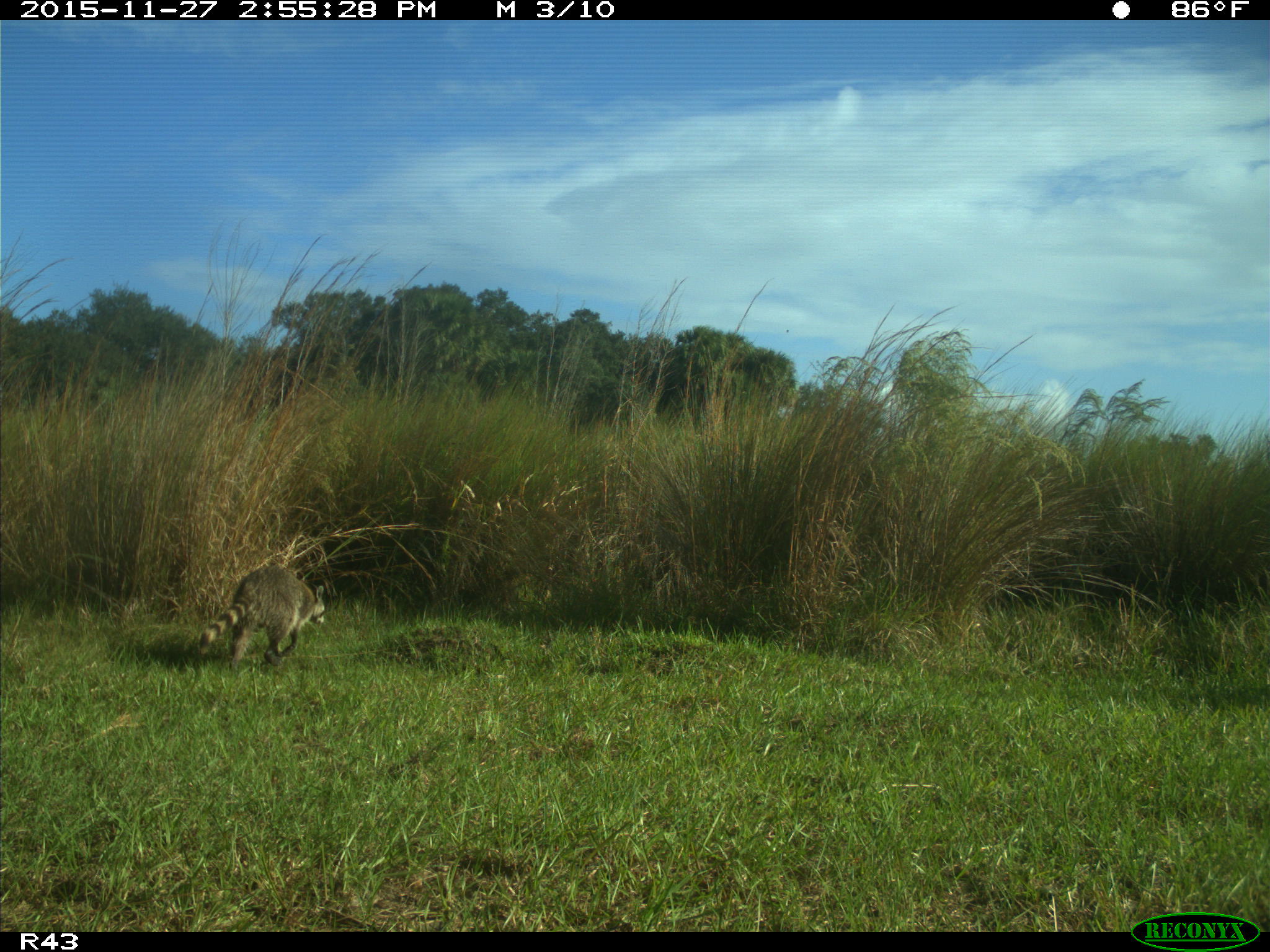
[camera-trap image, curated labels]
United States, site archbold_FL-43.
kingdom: Animalia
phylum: Chordata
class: Mammalia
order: Carnivora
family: Procyonidae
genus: Procyon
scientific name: Procyon lotor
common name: common raccoon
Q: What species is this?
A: Procyon lotor (common raccoon).